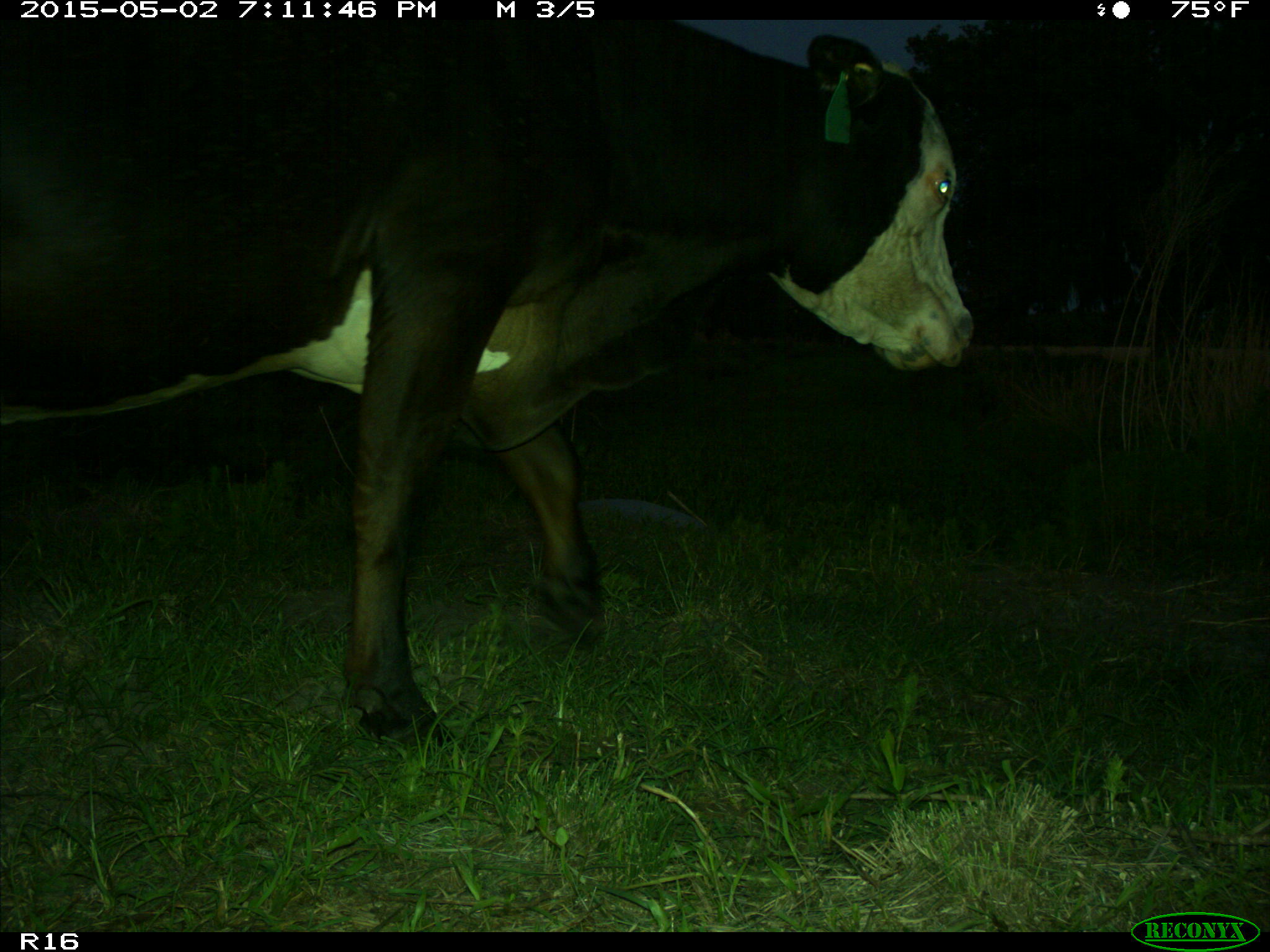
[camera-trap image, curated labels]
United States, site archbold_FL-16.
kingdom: Animalia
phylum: Chordata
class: Mammalia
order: Artiodactyla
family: Bovidae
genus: Bos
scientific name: Bos taurus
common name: domestic cow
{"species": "Bos taurus (domestic cow)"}